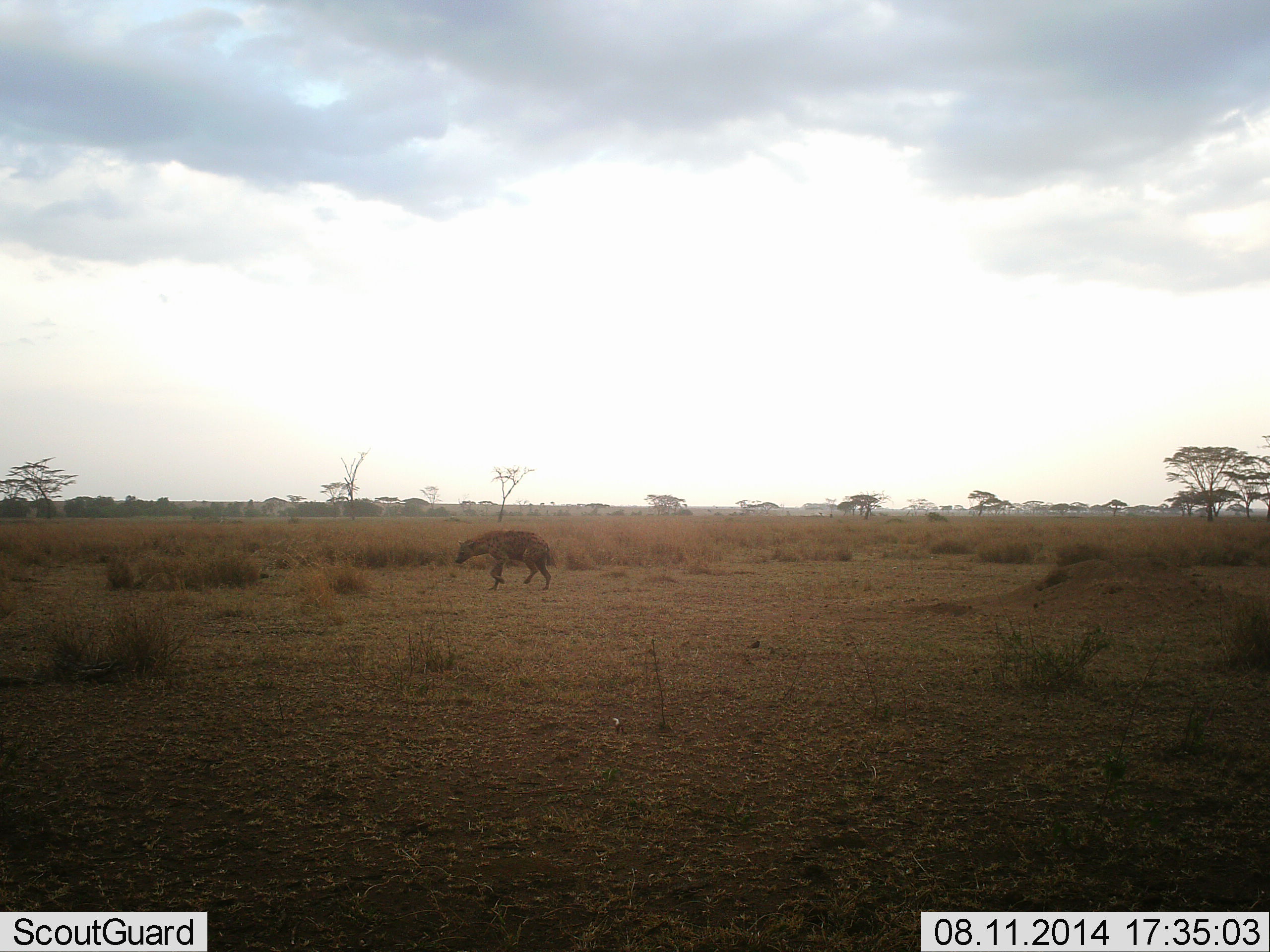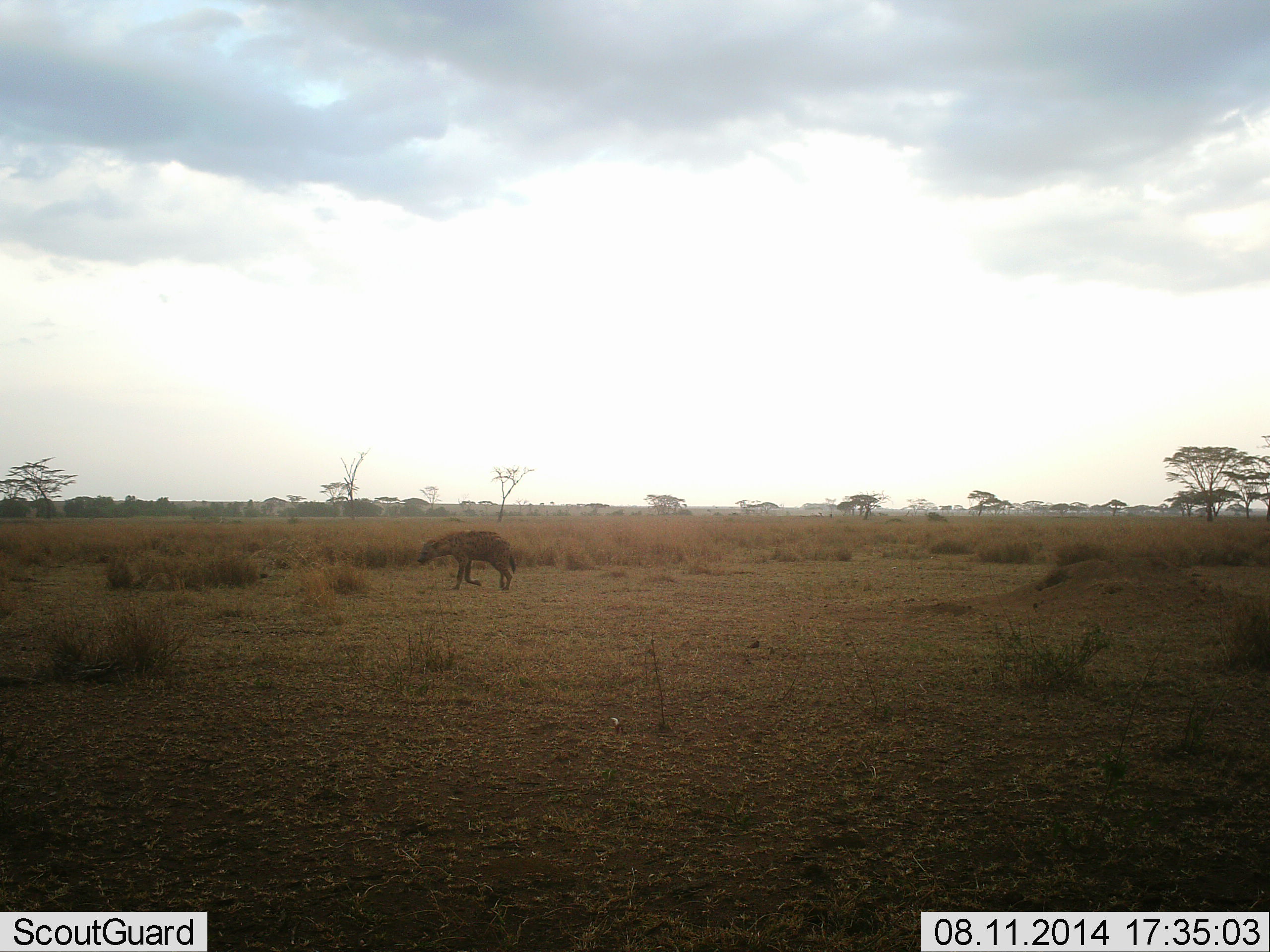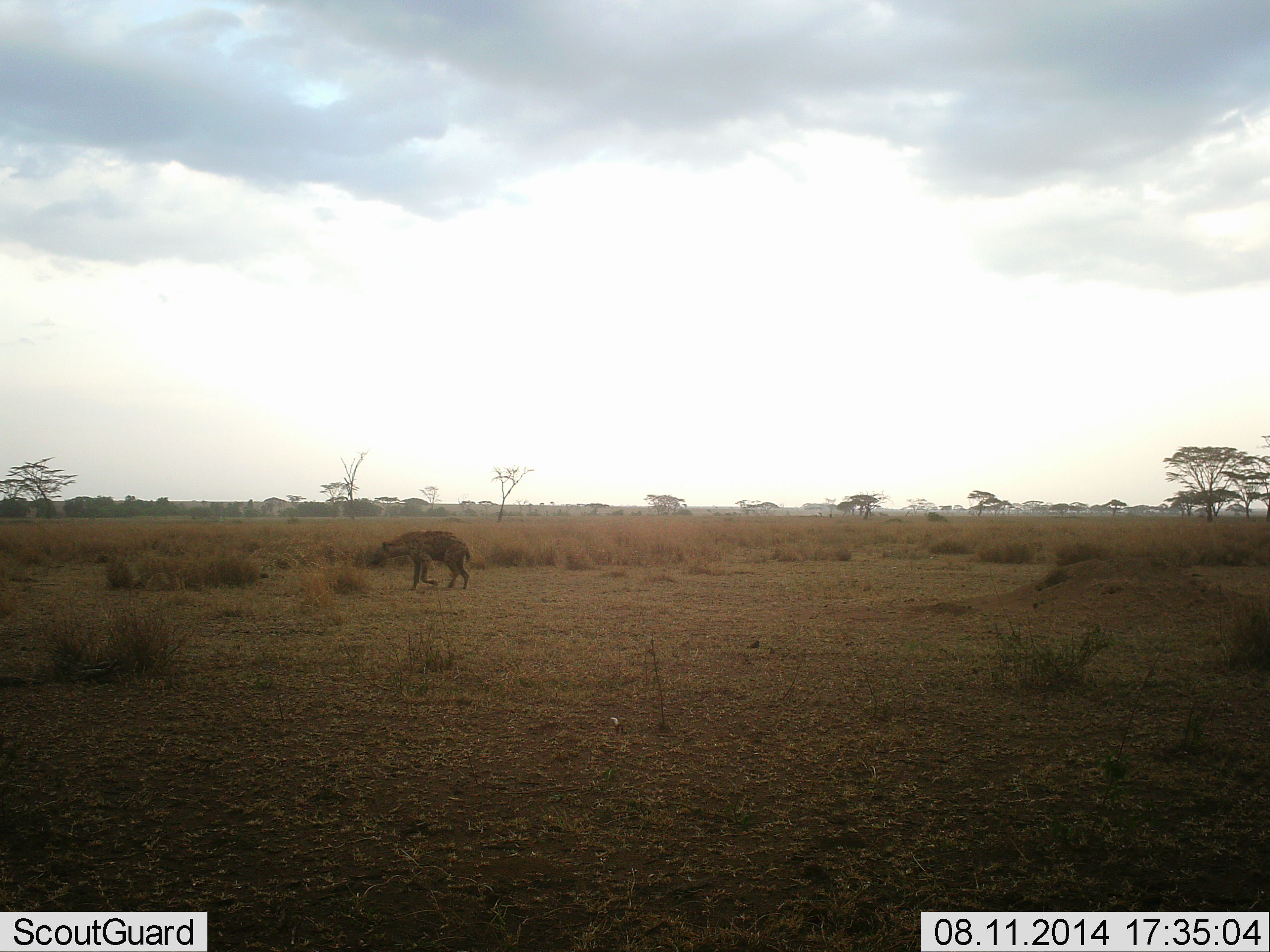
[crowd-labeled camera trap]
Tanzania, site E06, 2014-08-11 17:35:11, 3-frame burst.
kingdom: Animalia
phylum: Chordata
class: Mammalia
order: Carnivora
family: Hyaenidae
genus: Crocuta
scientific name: Crocuta crocuta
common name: spotted hyena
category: hyenaspotted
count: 1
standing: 0%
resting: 0%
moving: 100%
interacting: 0%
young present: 0%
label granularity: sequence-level